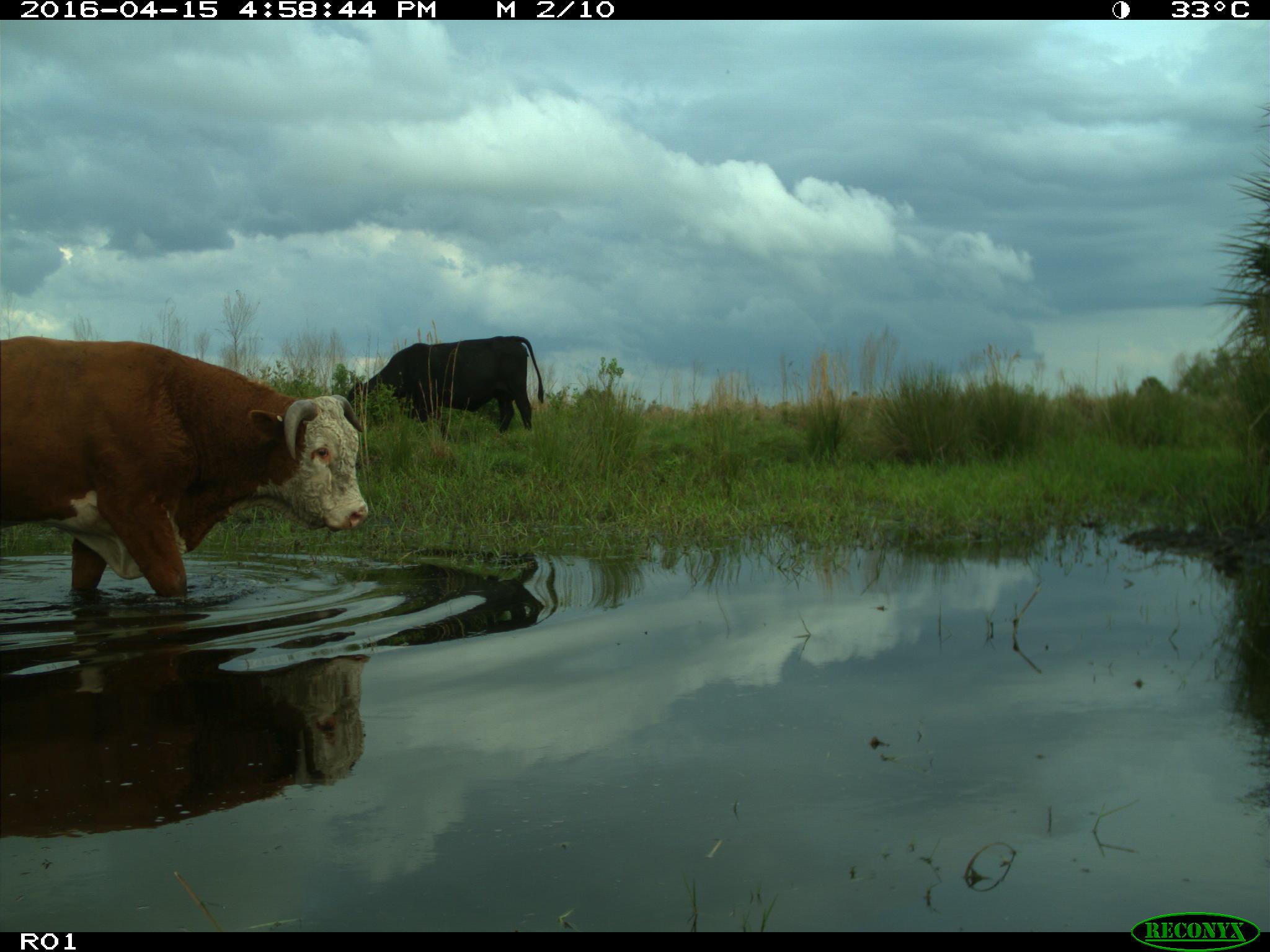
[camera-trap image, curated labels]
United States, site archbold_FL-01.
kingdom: Animalia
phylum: Chordata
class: Mammalia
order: Artiodactyla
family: Bovidae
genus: Bos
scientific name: Bos taurus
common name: domestic cow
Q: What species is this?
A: Bos taurus (domestic cow).